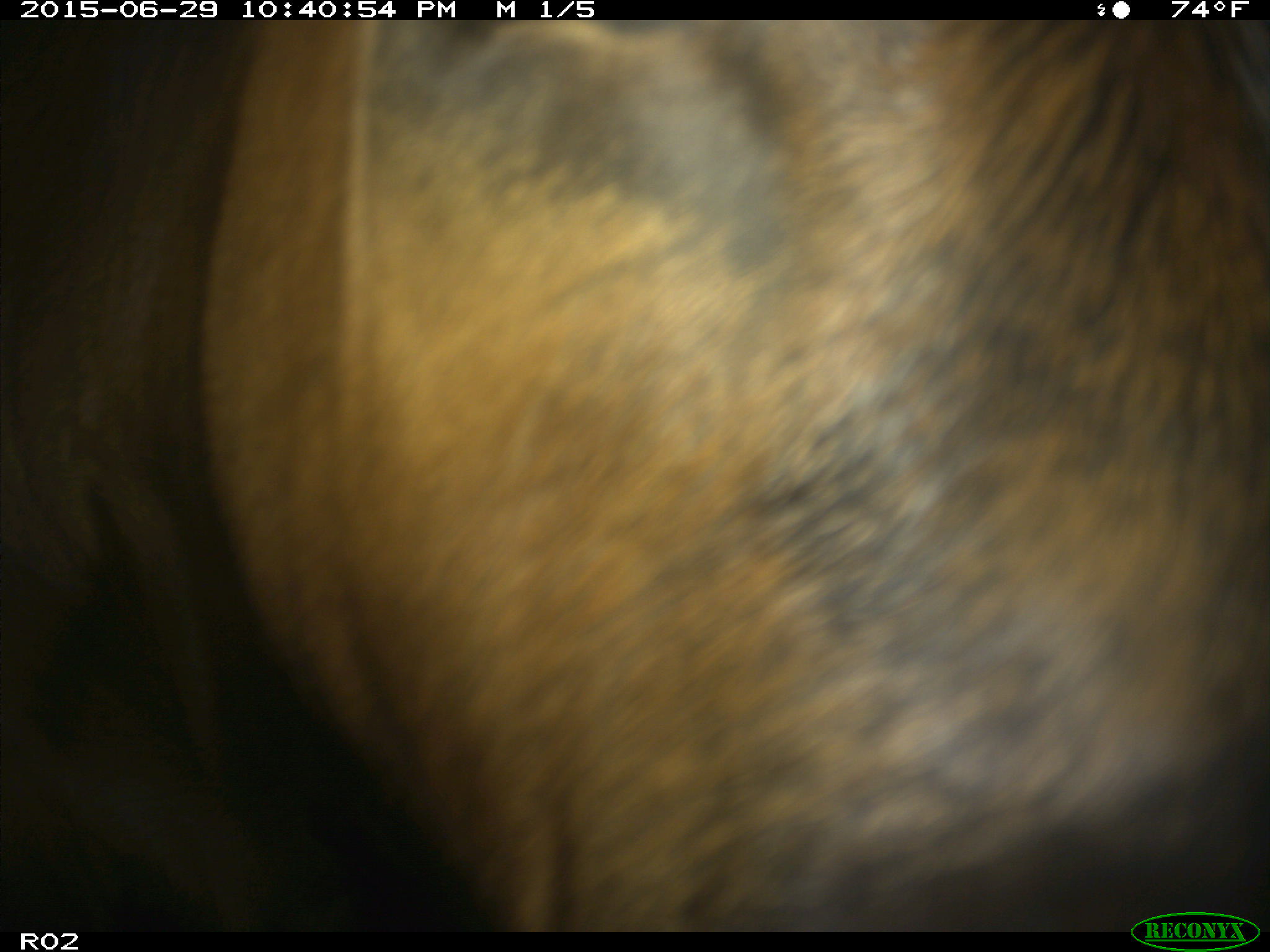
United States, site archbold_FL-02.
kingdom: Animalia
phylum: Chordata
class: Mammalia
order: Artiodactyla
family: Bovidae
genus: Bos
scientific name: Bos taurus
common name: domestic cow